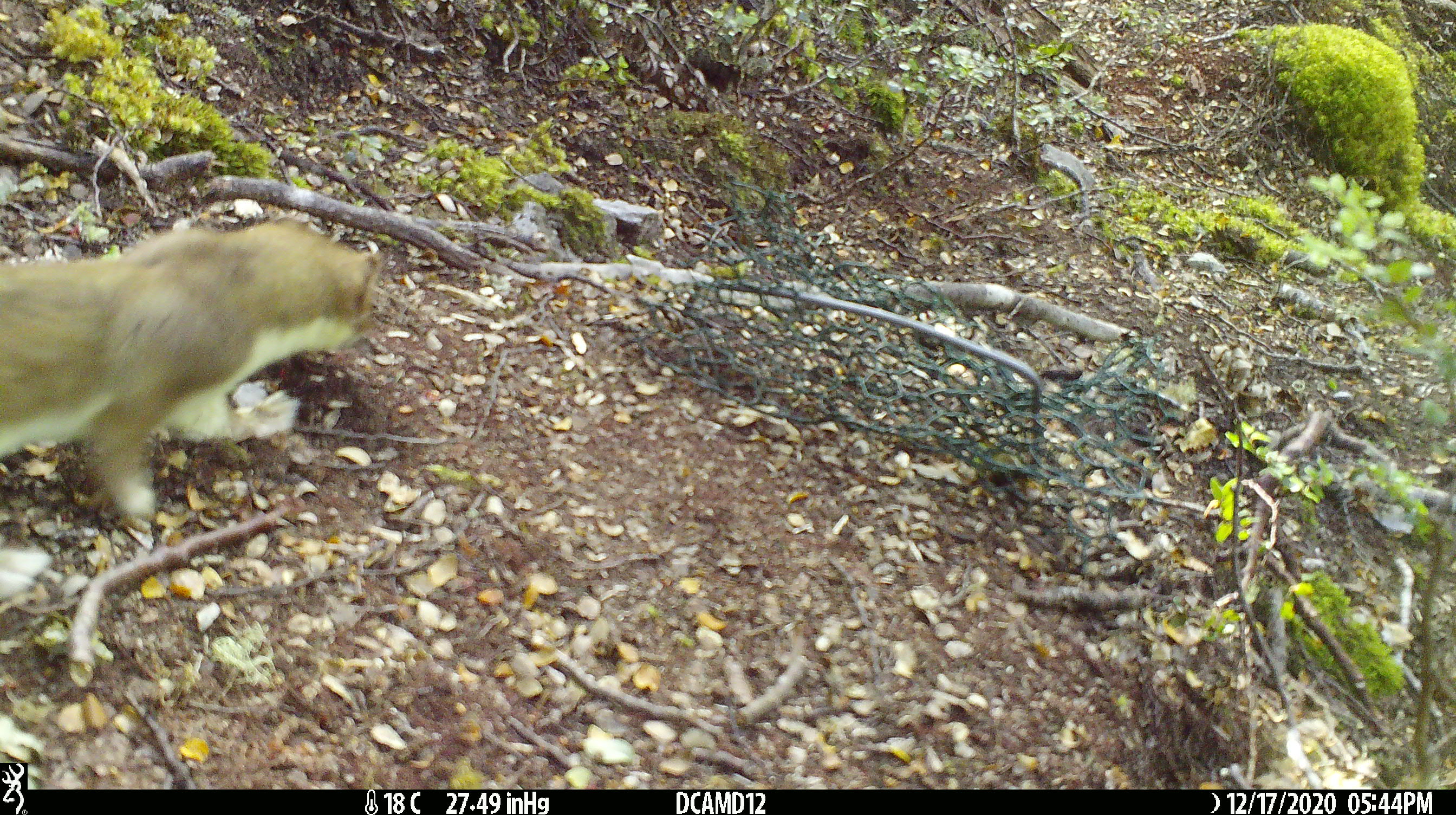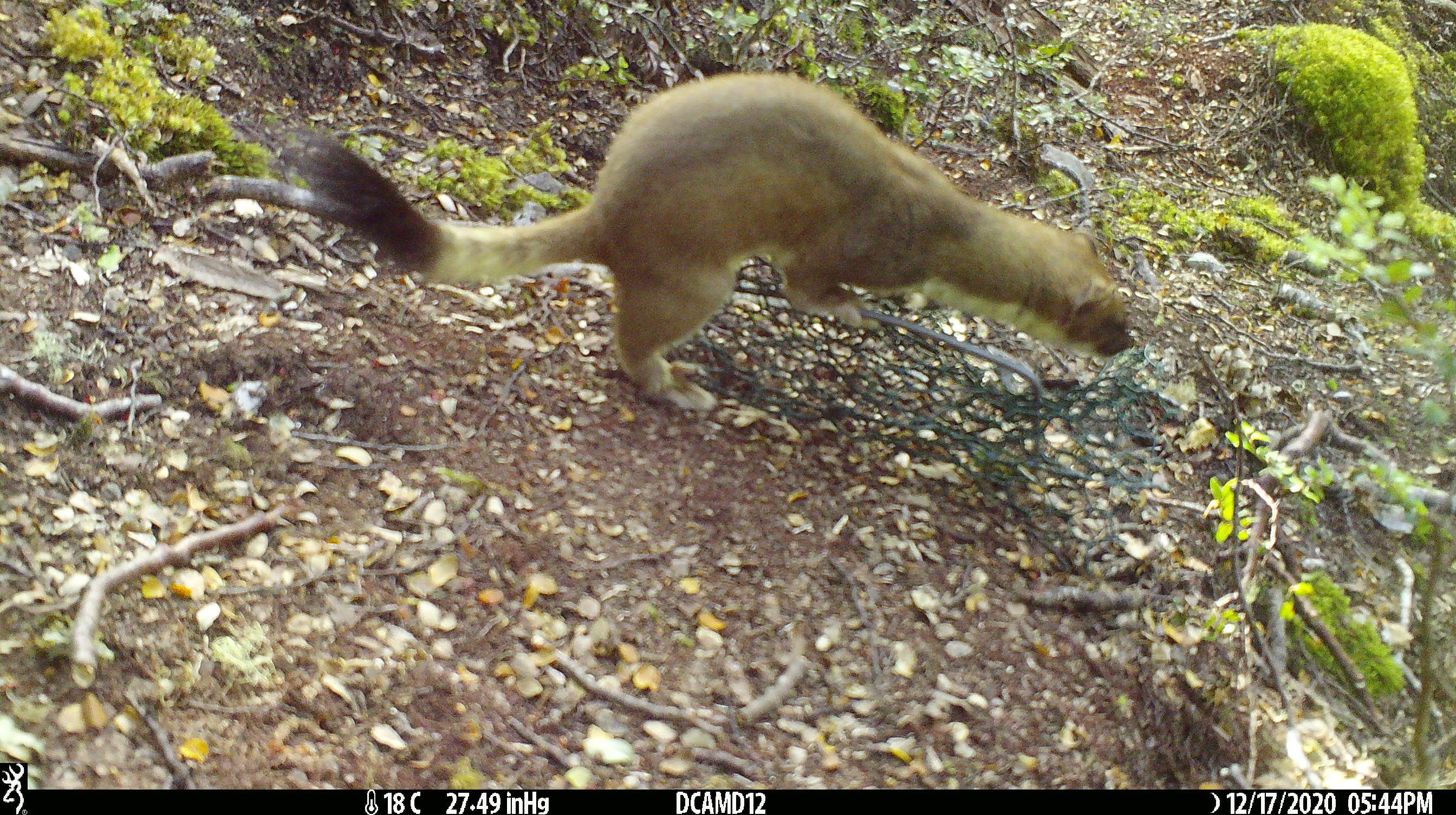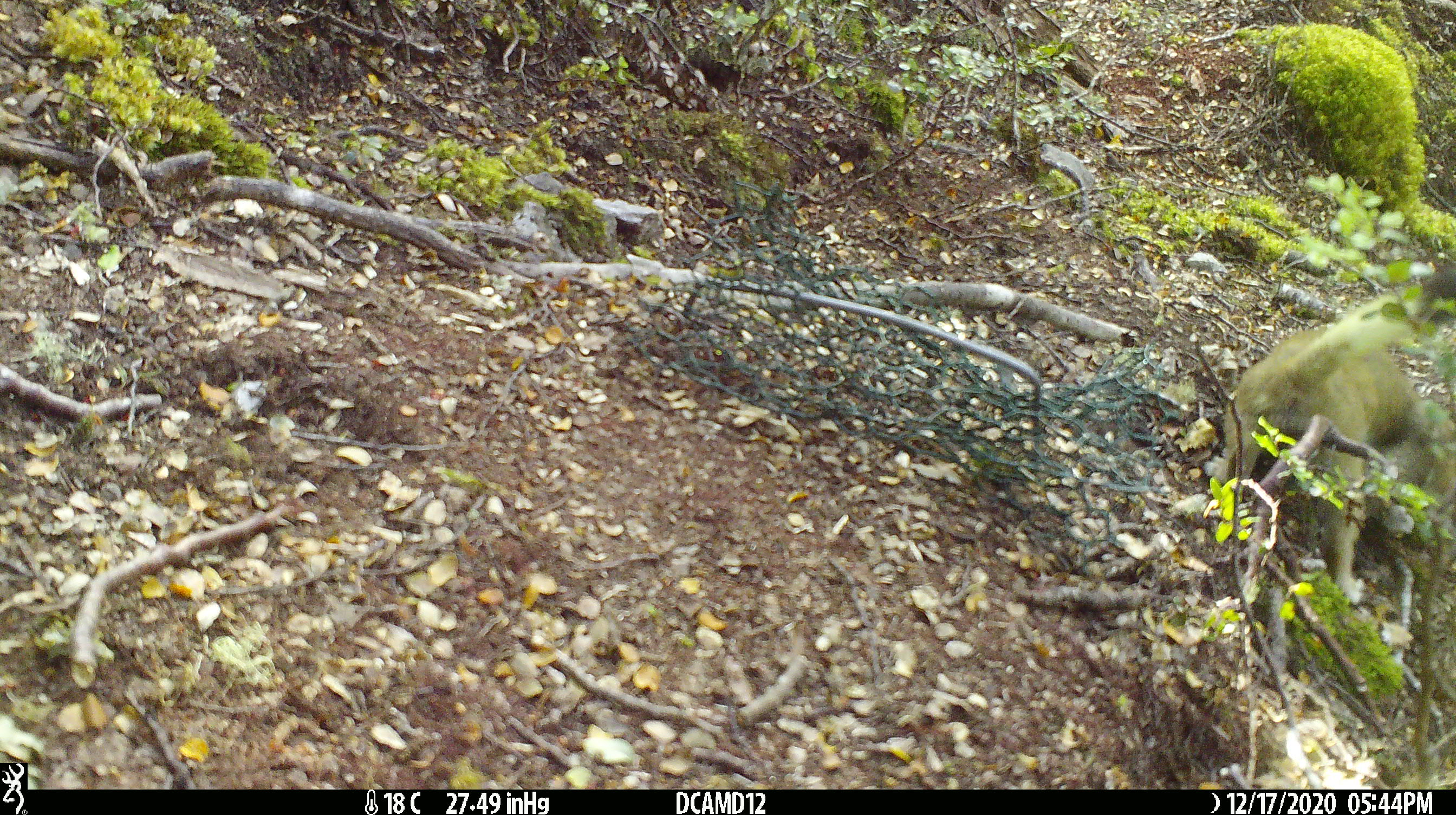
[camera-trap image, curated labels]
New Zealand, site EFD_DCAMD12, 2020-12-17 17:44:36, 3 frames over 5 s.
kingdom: Animalia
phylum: Chordata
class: Mammalia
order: Carnivora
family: Mustelidae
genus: Mustela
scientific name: Mustela erminea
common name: stoat